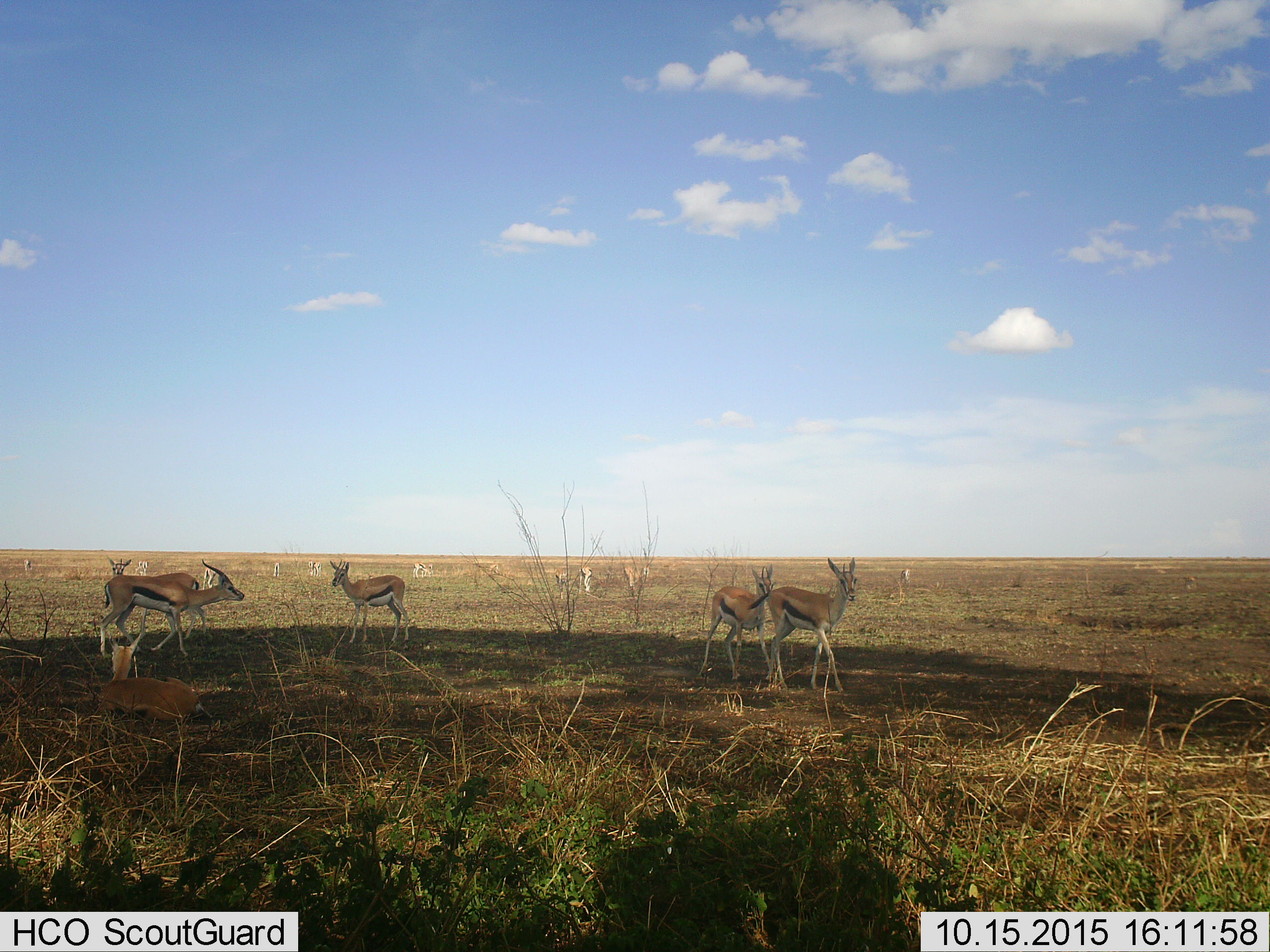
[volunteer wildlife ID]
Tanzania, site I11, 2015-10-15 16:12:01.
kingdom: Animalia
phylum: Chordata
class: Mammalia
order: Artiodactyla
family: Bovidae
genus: Eudorcas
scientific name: Eudorcas thomsonii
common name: thomson's gazelle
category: gazellethomsons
Gazellethomsons (thomson's gazelle) (Eudorcas thomsonii), count 11-50. Behavior (volunteer vote fractions): standing 90%, resting 40%, moving 60%, interacting 10%. Young present (vote fraction): 0%. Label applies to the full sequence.